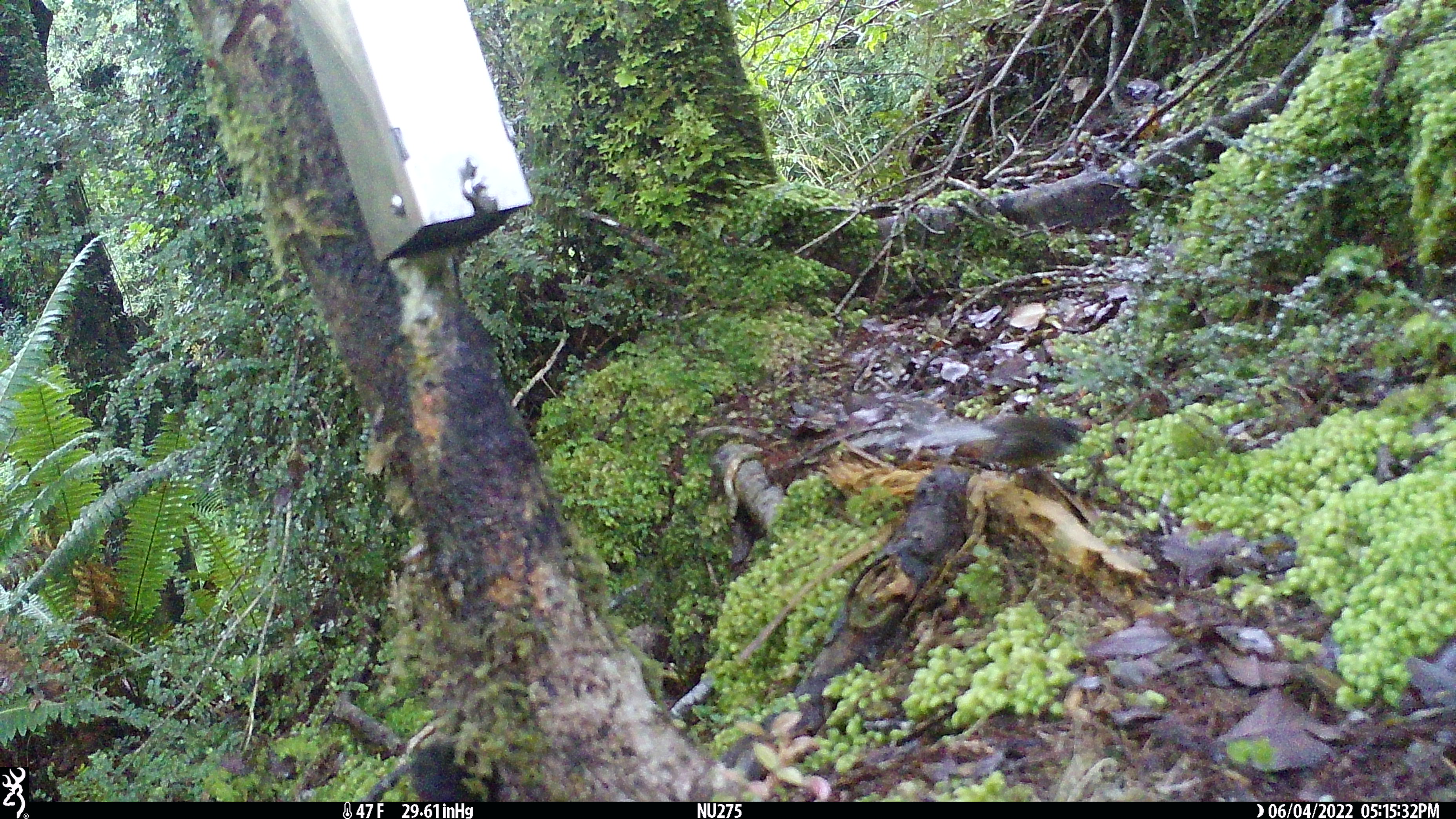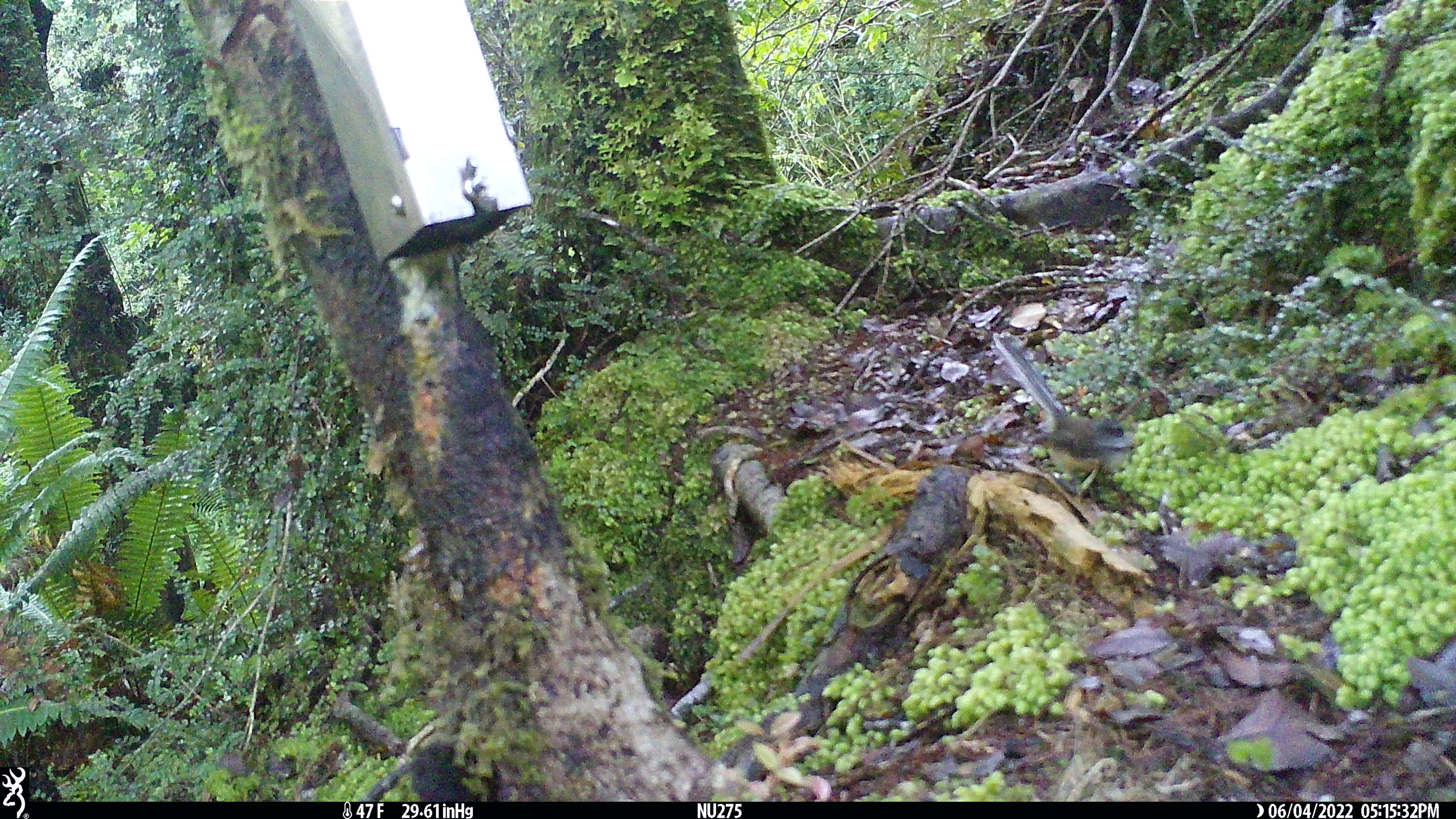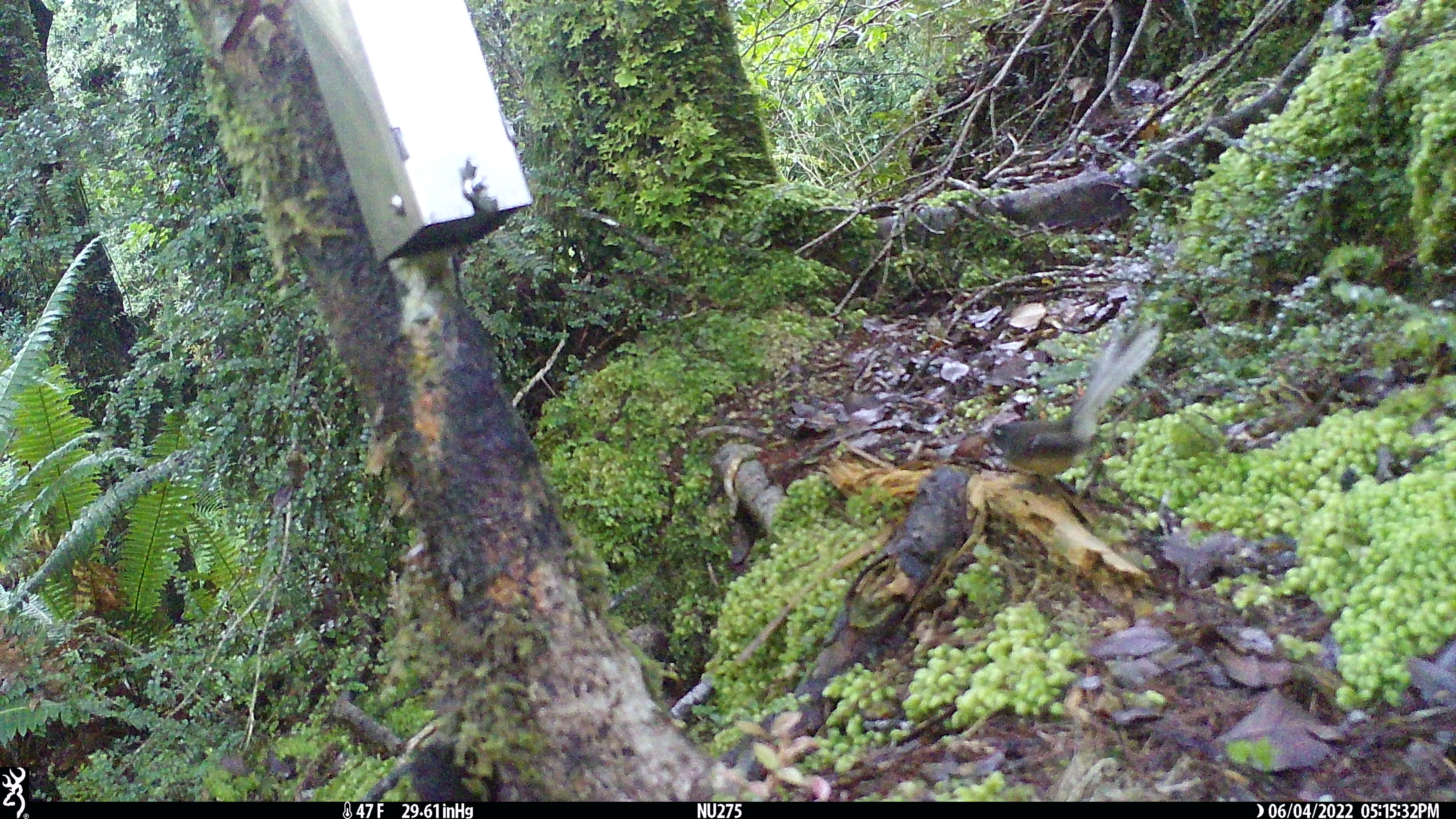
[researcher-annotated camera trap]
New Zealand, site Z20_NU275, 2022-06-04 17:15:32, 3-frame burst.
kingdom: Animalia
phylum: Chordata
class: Aves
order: Passeriformes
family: Rhipiduridae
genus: Rhipidura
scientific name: Rhipidura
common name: fantails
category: fantail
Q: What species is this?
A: Fantail (fantails) (Rhipidura).